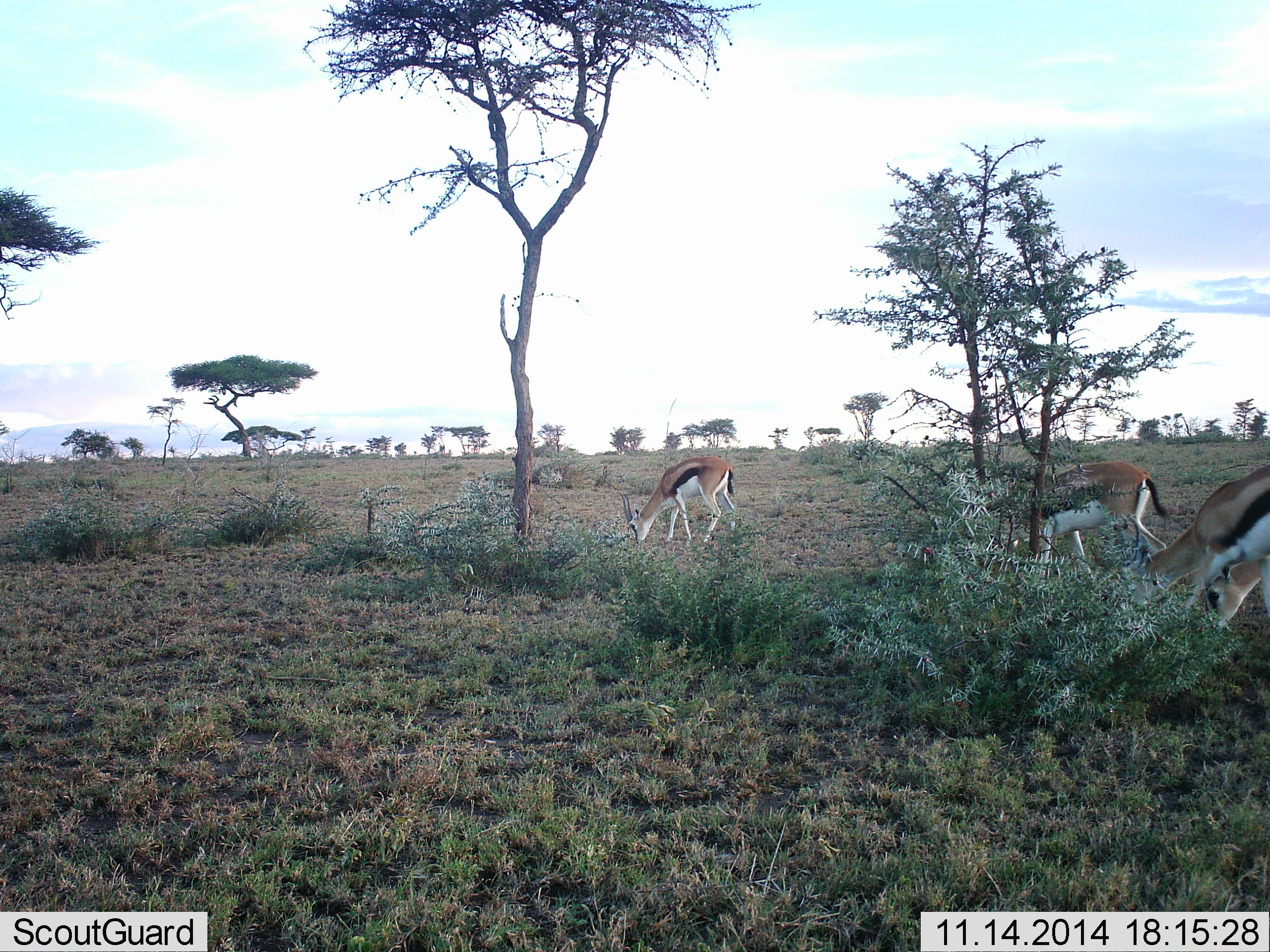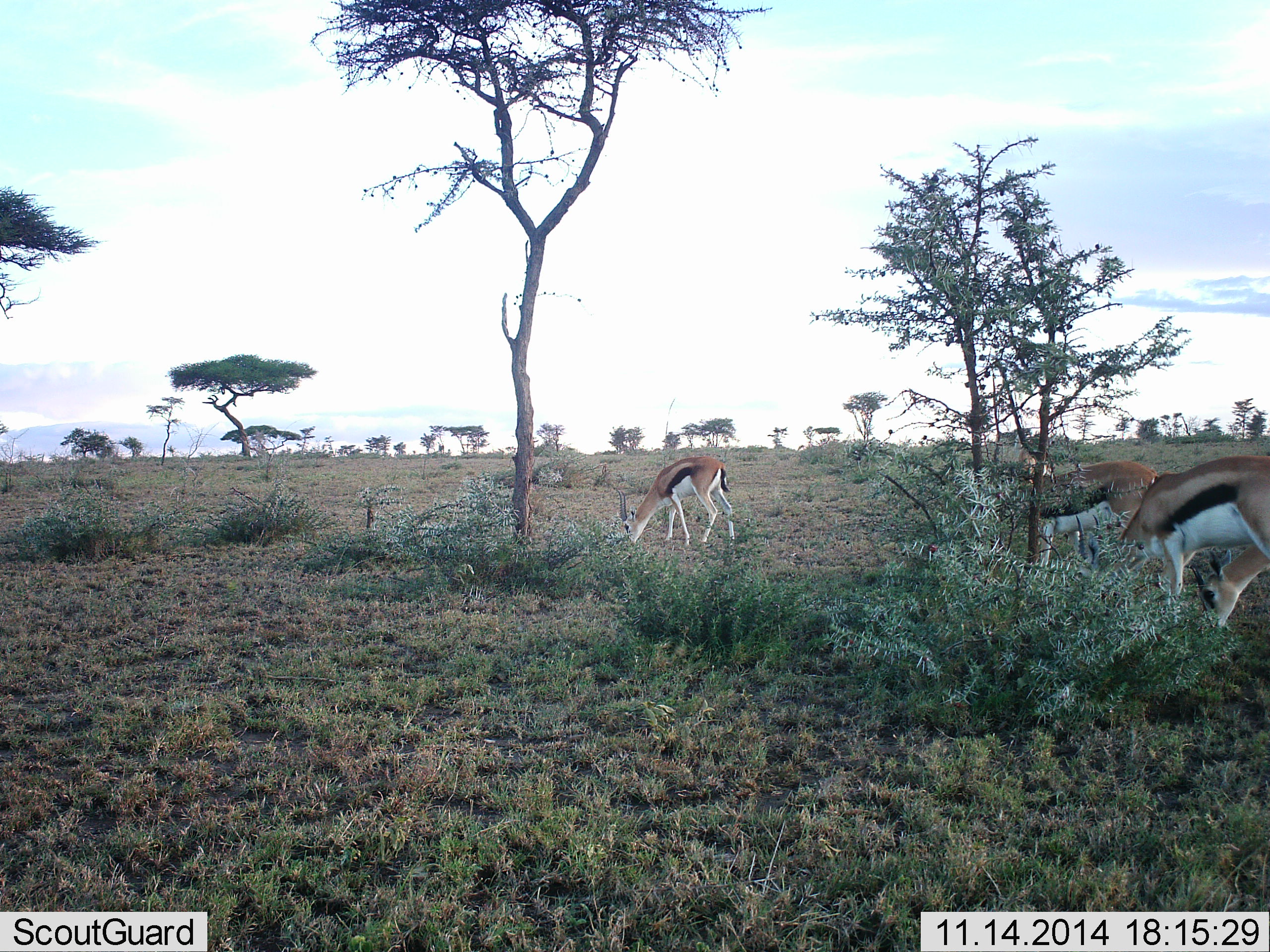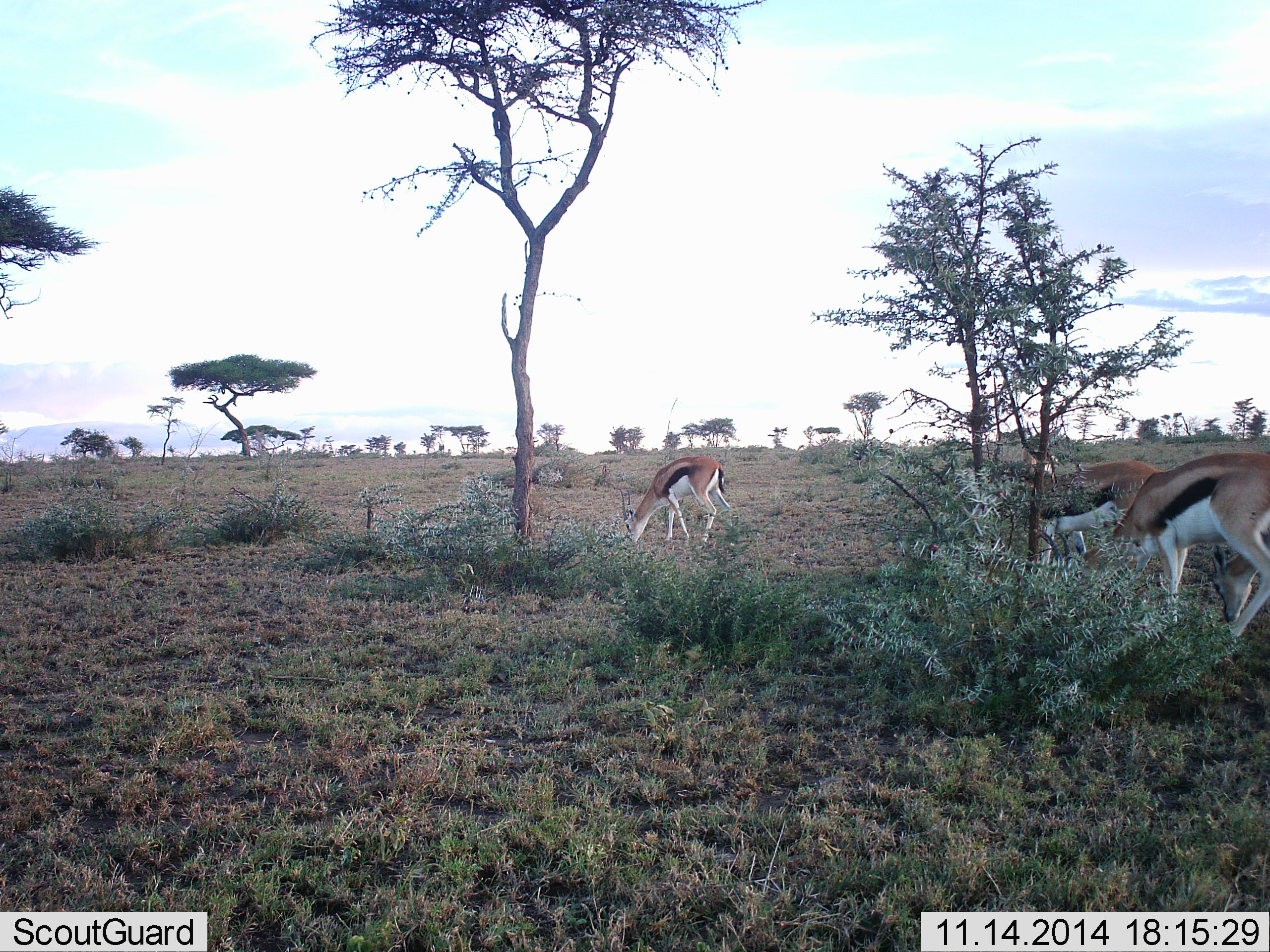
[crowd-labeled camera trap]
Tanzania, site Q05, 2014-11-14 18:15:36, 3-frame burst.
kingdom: Animalia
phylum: Chordata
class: Mammalia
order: Artiodactyla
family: Bovidae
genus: Eudorcas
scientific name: Eudorcas thomsonii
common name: thomson's gazelle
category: gazellethomsons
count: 4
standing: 20%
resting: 0%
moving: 10%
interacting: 0%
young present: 0%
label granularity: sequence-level